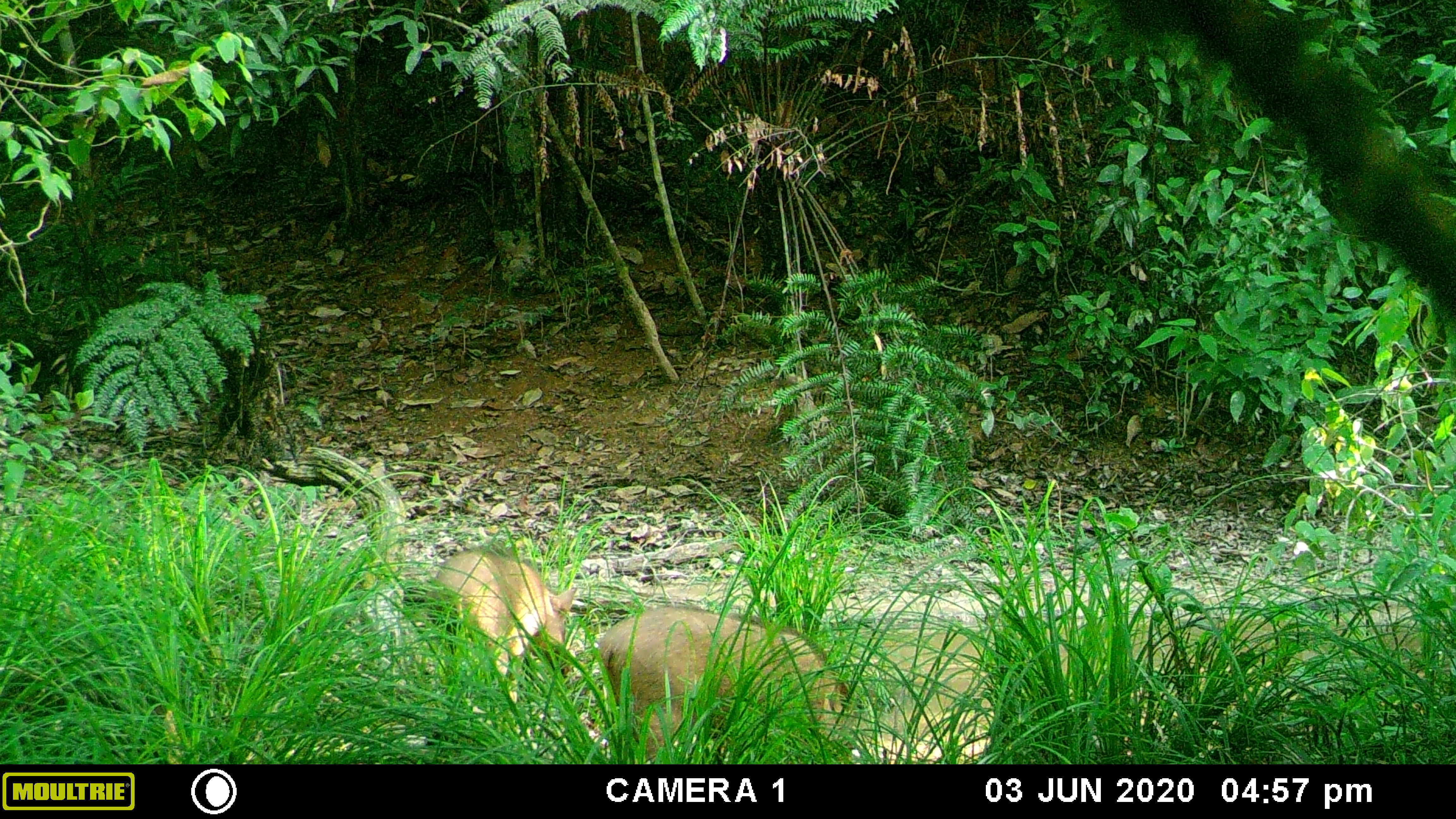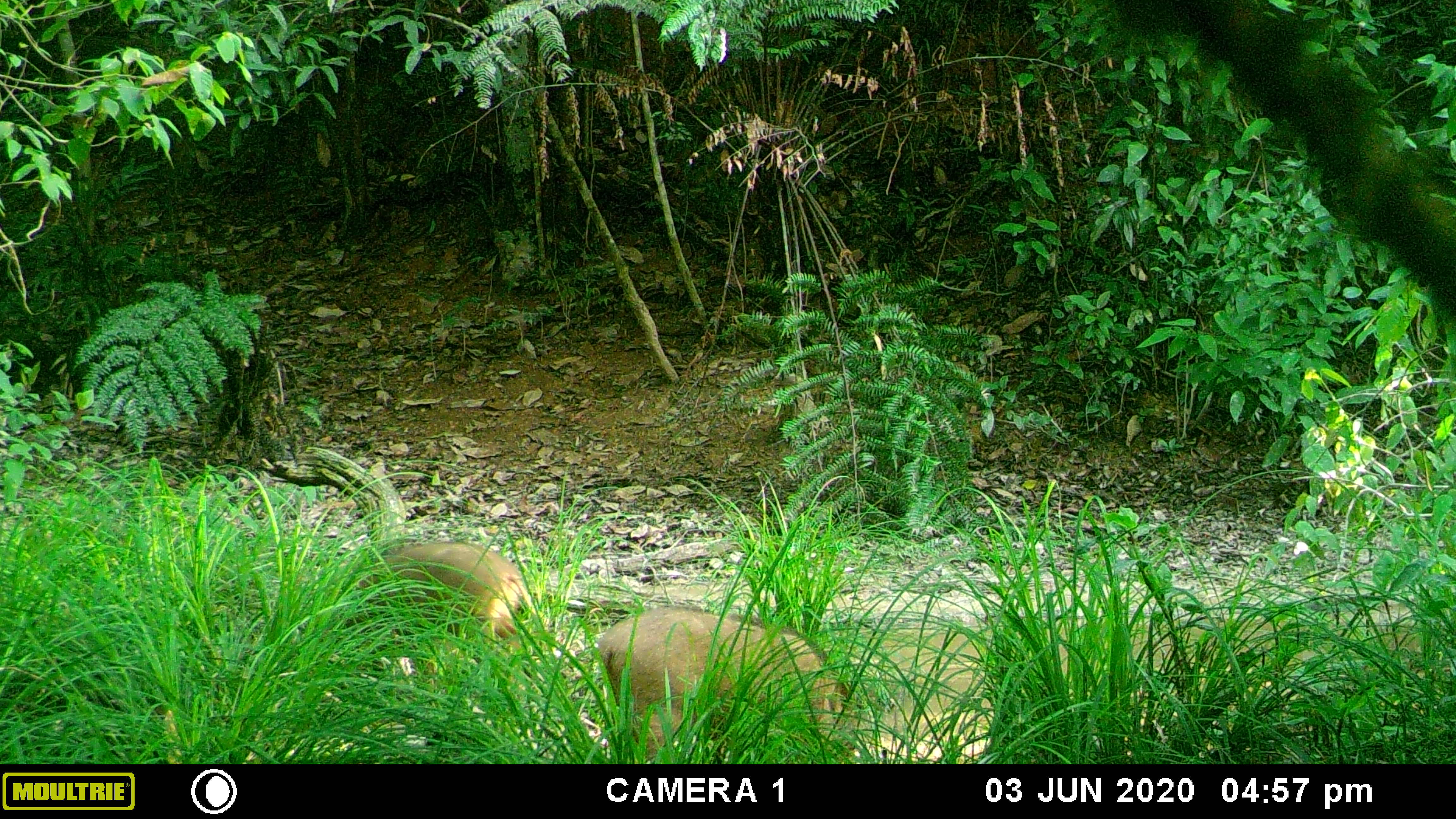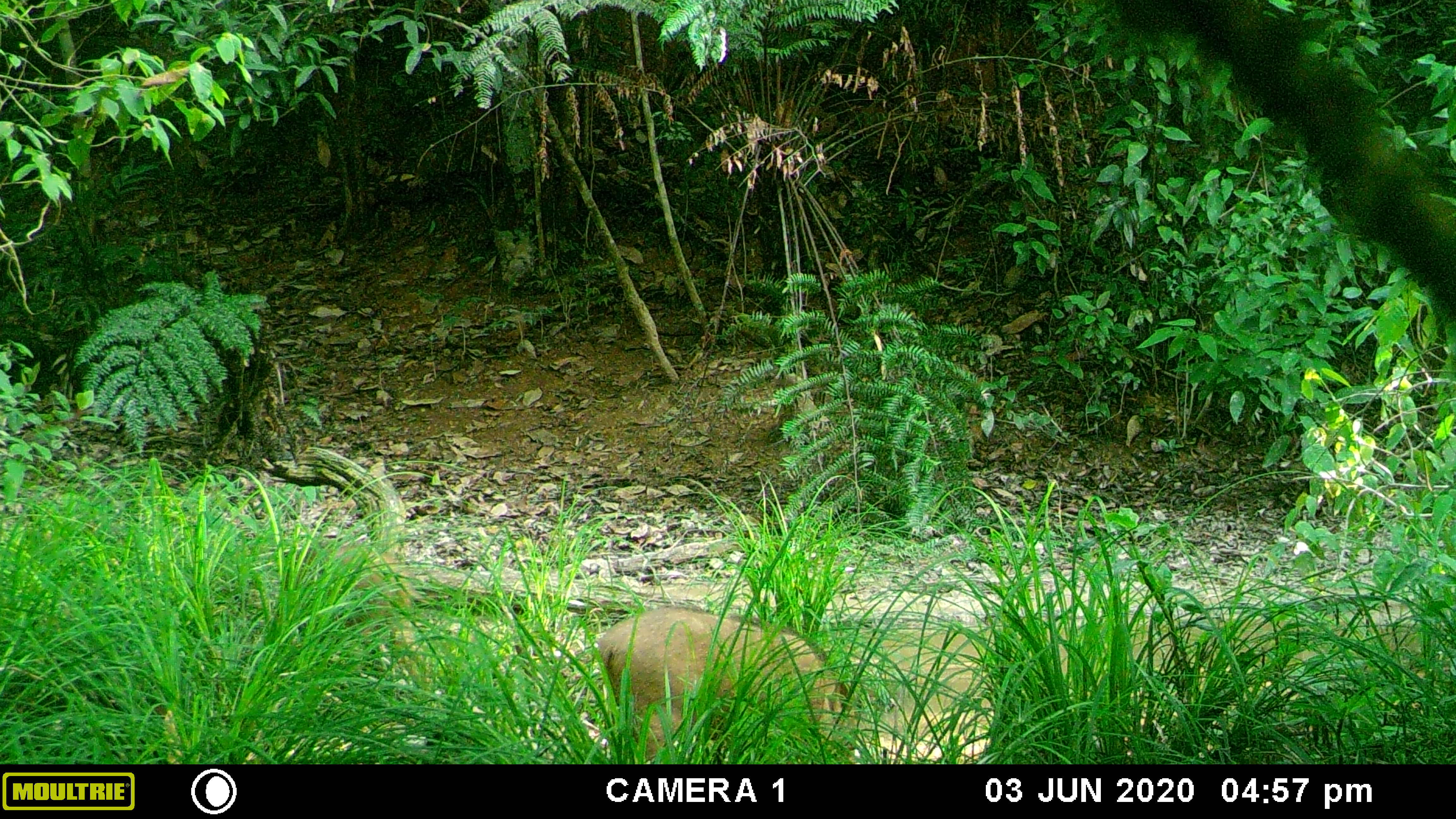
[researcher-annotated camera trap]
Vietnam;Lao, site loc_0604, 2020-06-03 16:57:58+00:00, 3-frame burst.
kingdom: Animalia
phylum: Chordata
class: Mammalia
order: Artiodactyla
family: Suidae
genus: Sus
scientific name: Sus scrofa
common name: eurasian wild pig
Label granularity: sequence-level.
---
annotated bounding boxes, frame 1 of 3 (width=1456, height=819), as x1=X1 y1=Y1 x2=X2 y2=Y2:
eurasian wild pig: x1=596 y1=604 x2=858 y2=764; x1=423 y1=546 x2=578 y2=703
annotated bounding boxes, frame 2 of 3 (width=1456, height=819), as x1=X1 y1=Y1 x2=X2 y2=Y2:
eurasian wild pig: x1=596 y1=606 x2=858 y2=760; x1=345 y1=538 x2=536 y2=655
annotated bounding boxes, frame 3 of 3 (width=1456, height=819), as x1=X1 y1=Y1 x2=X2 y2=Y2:
eurasian wild pig: x1=596 y1=604 x2=858 y2=764; x1=284 y1=545 x2=419 y2=652